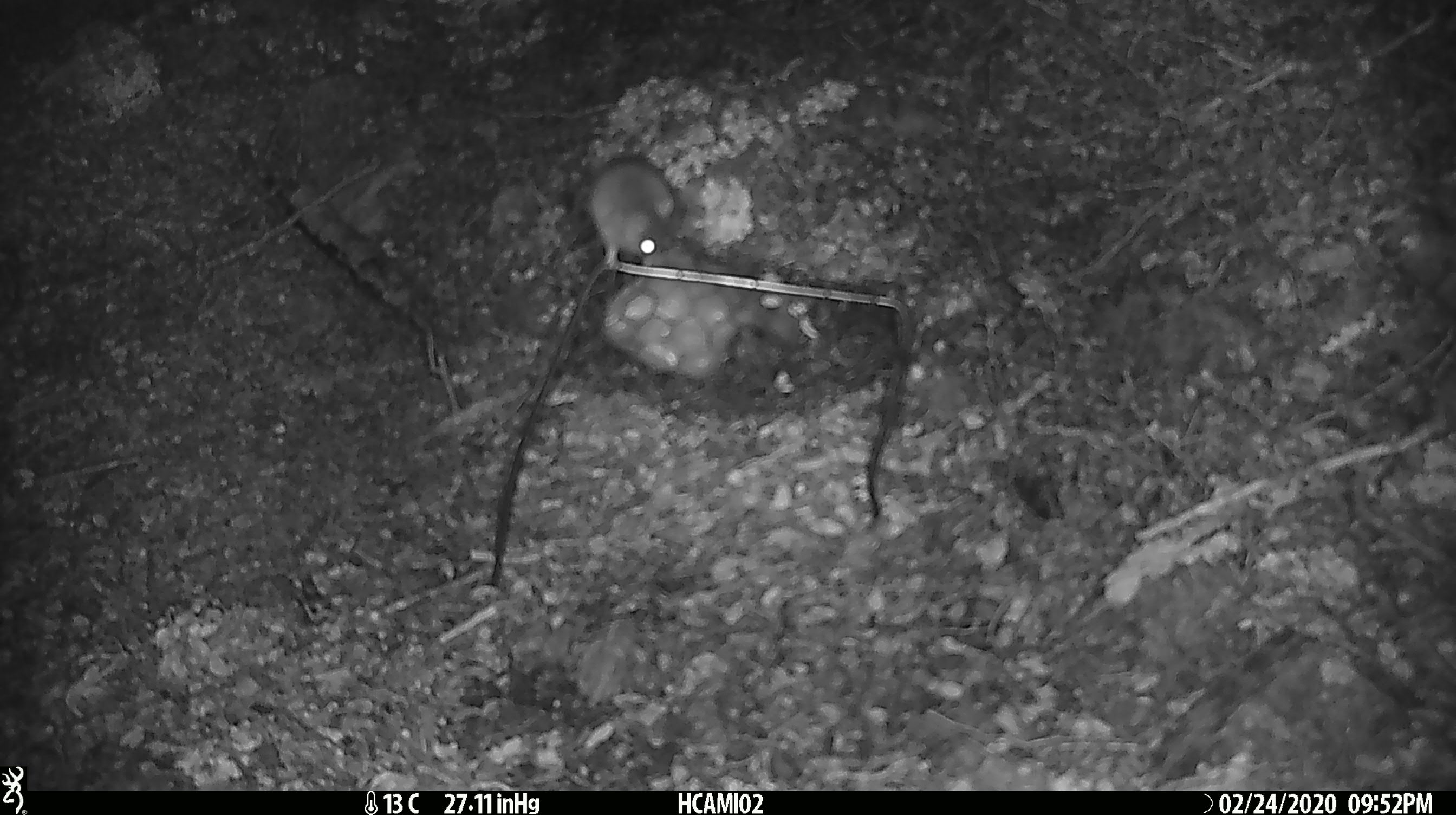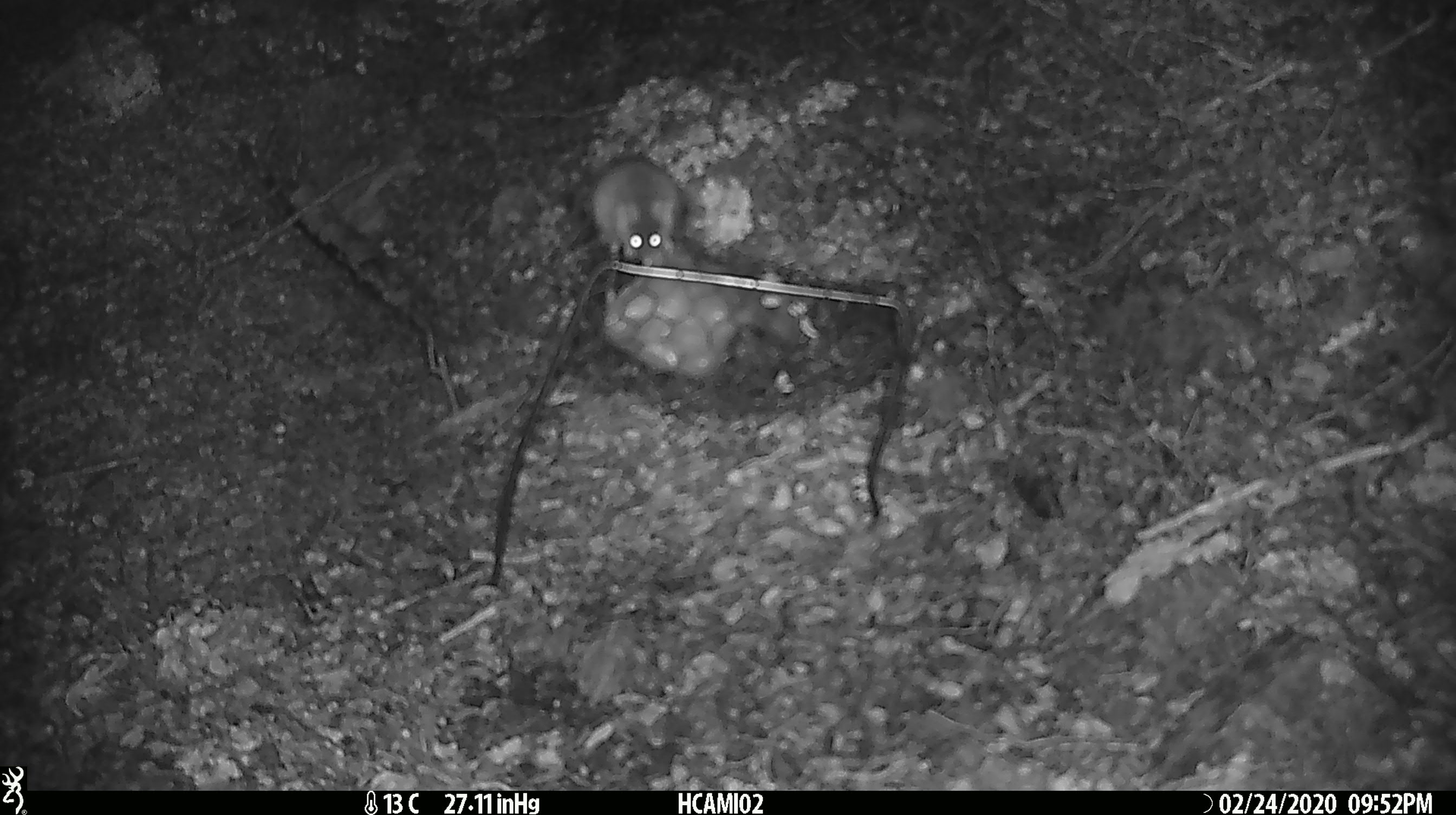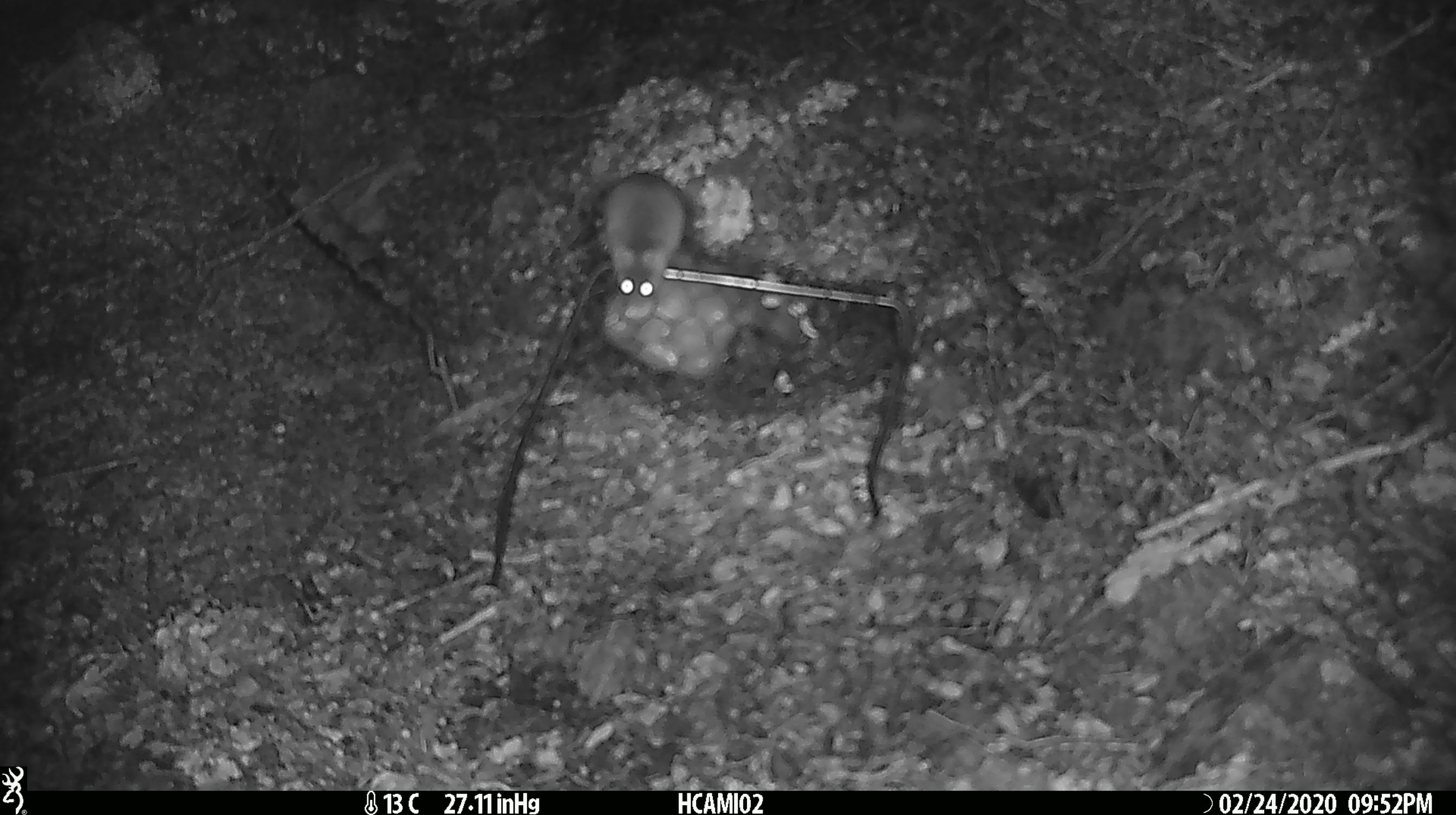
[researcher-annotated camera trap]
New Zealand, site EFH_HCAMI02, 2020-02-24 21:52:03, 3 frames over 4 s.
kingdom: Animalia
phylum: Chordata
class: Mammalia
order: Rodentia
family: Muridae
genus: Mus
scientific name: Mus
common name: mouse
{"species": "mouse (Mus)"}